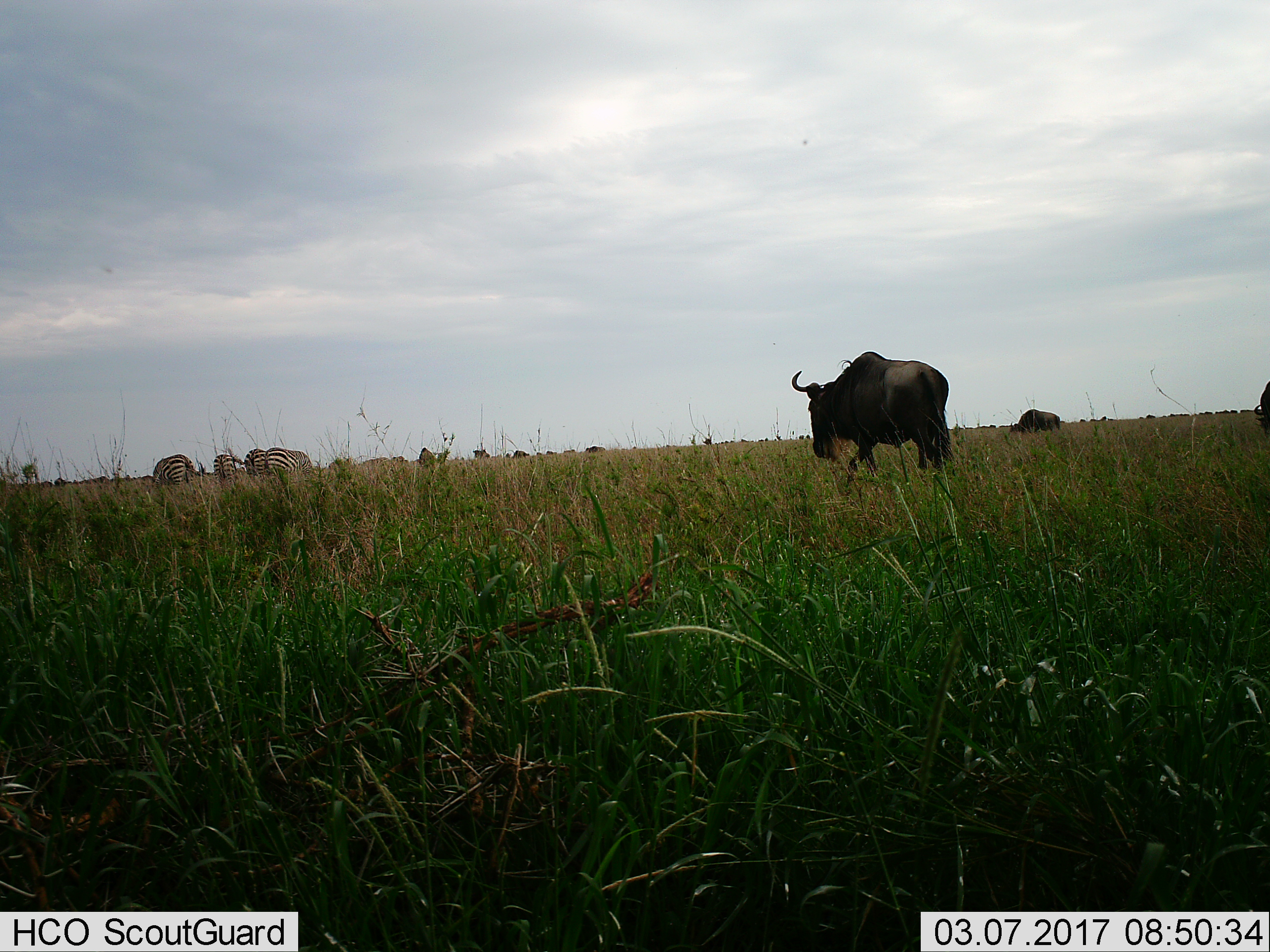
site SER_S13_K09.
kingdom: Animalia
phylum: Chordata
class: Mammalia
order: Artiodactyla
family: Bovidae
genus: Connochaetes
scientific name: Connochaetes taurinus taurinus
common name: blue wildebeest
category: wildebeestblue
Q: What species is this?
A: Wildebeestblue (blue wildebeest) (Connochaetes taurinus taurinus).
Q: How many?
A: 3.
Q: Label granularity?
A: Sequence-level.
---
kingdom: Animalia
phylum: Chordata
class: Mammalia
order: Perissodactyla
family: Equidae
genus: Equus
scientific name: Equus quagga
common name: plains zebra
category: zebraplains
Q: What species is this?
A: Zebraplains (plains zebra) (Equus quagga).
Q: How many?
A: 4.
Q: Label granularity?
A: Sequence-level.